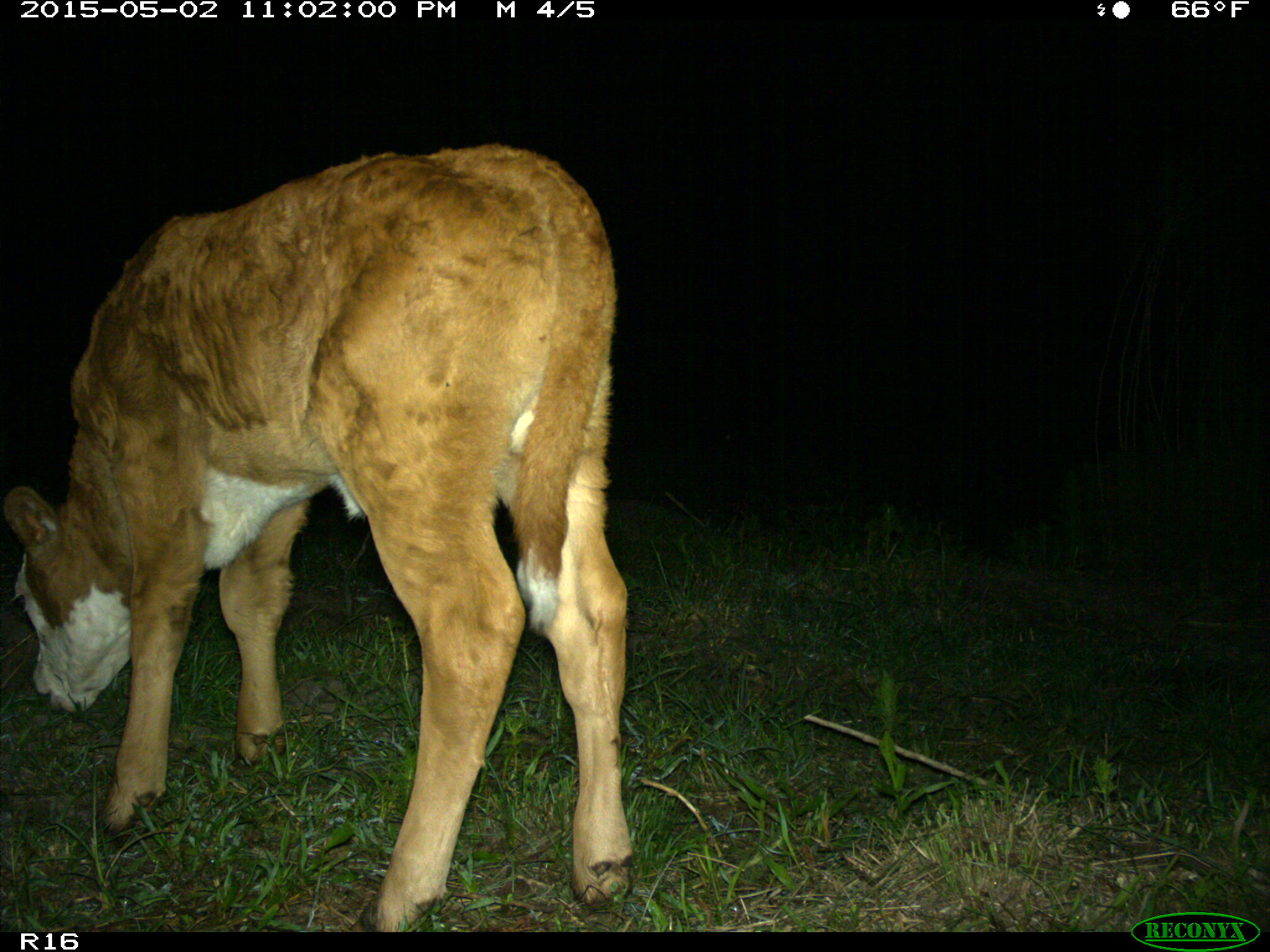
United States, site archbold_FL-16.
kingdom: Animalia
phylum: Chordata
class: Mammalia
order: Artiodactyla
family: Bovidae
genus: Bos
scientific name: Bos taurus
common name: domestic cow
Bos taurus (domestic cow).